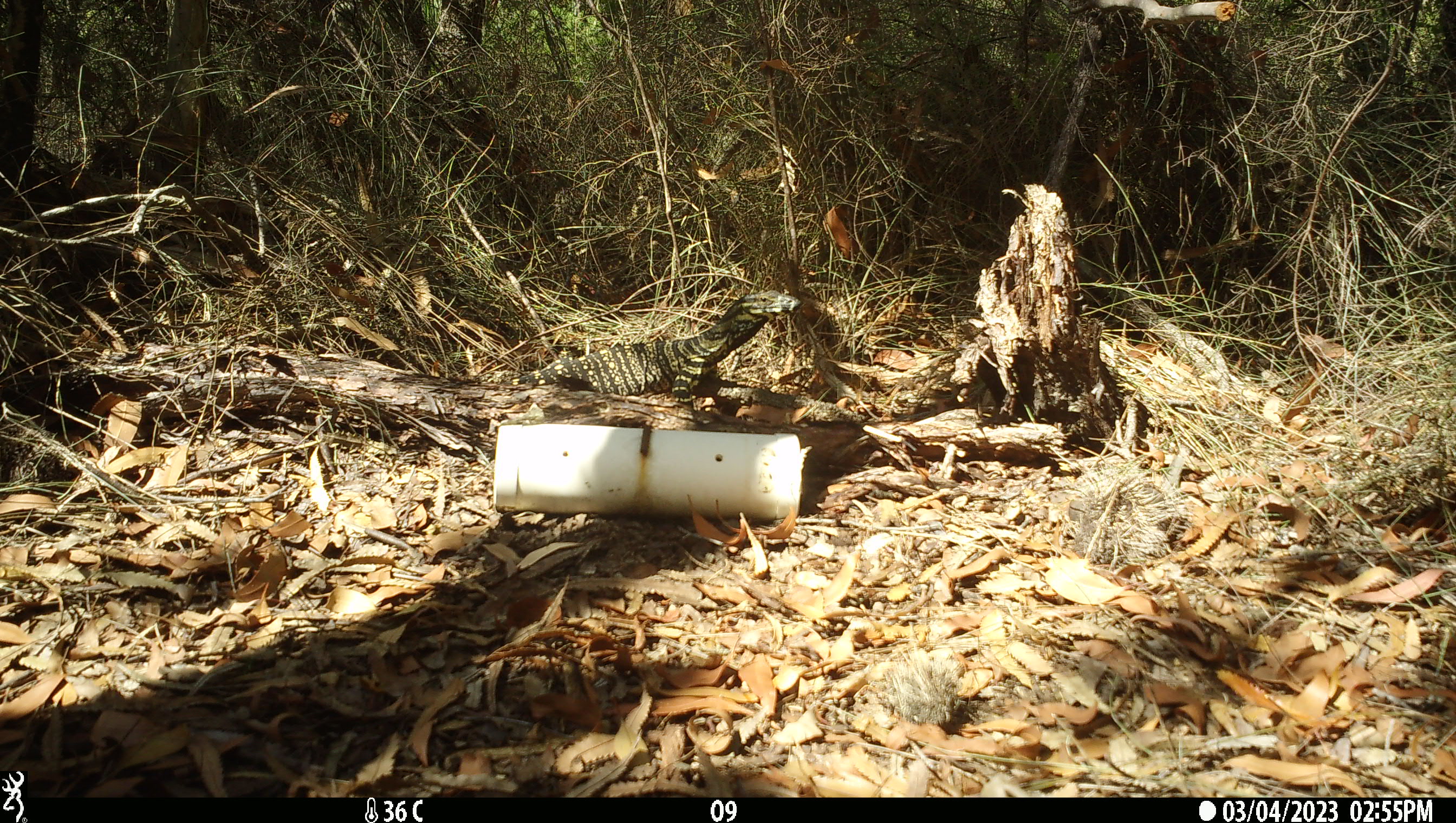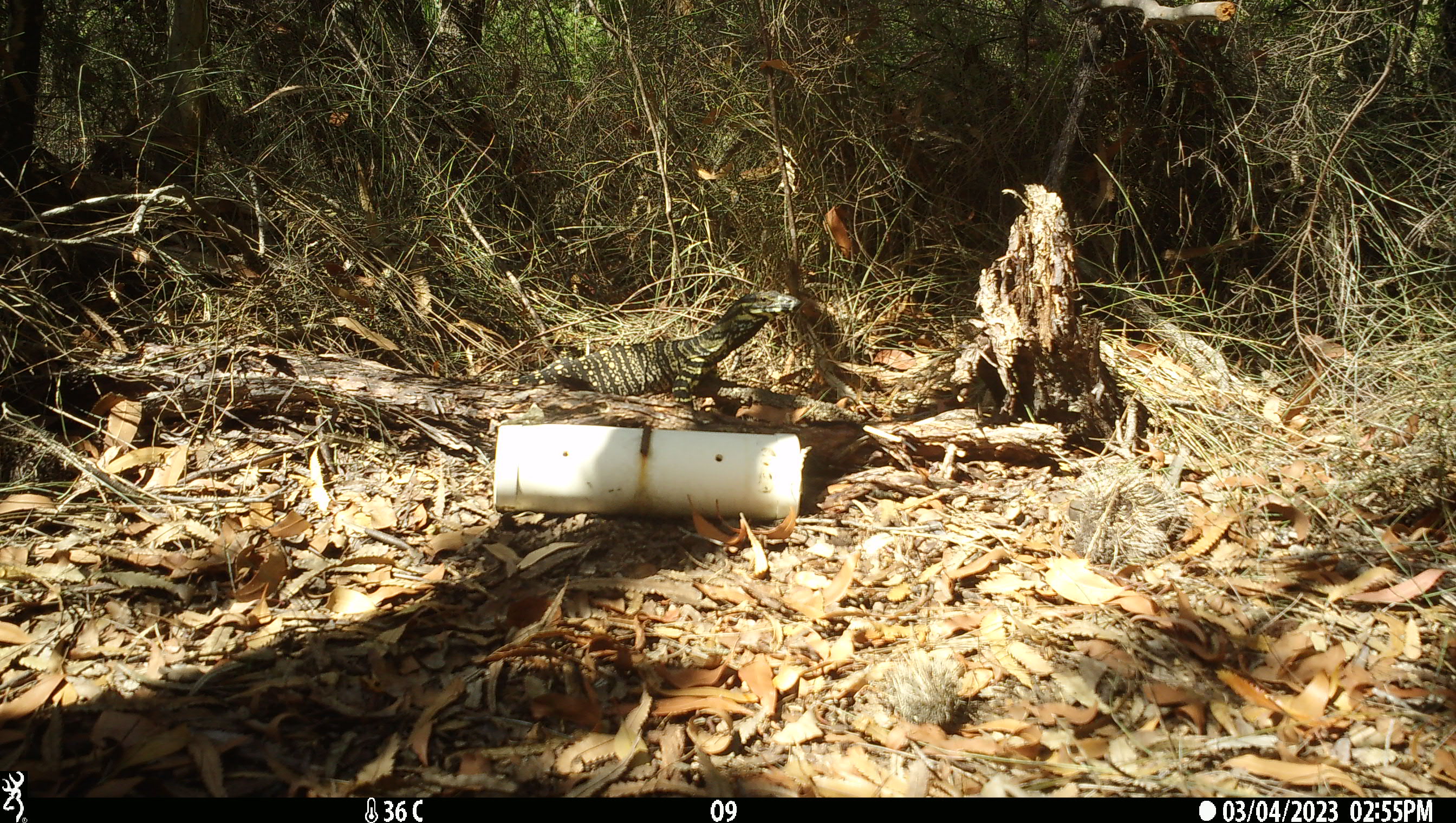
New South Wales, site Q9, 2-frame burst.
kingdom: Animalia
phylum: Chordata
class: Reptilia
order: Squamata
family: Varanidae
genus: Varanus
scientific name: Varanus varius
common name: lace monitor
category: goanna